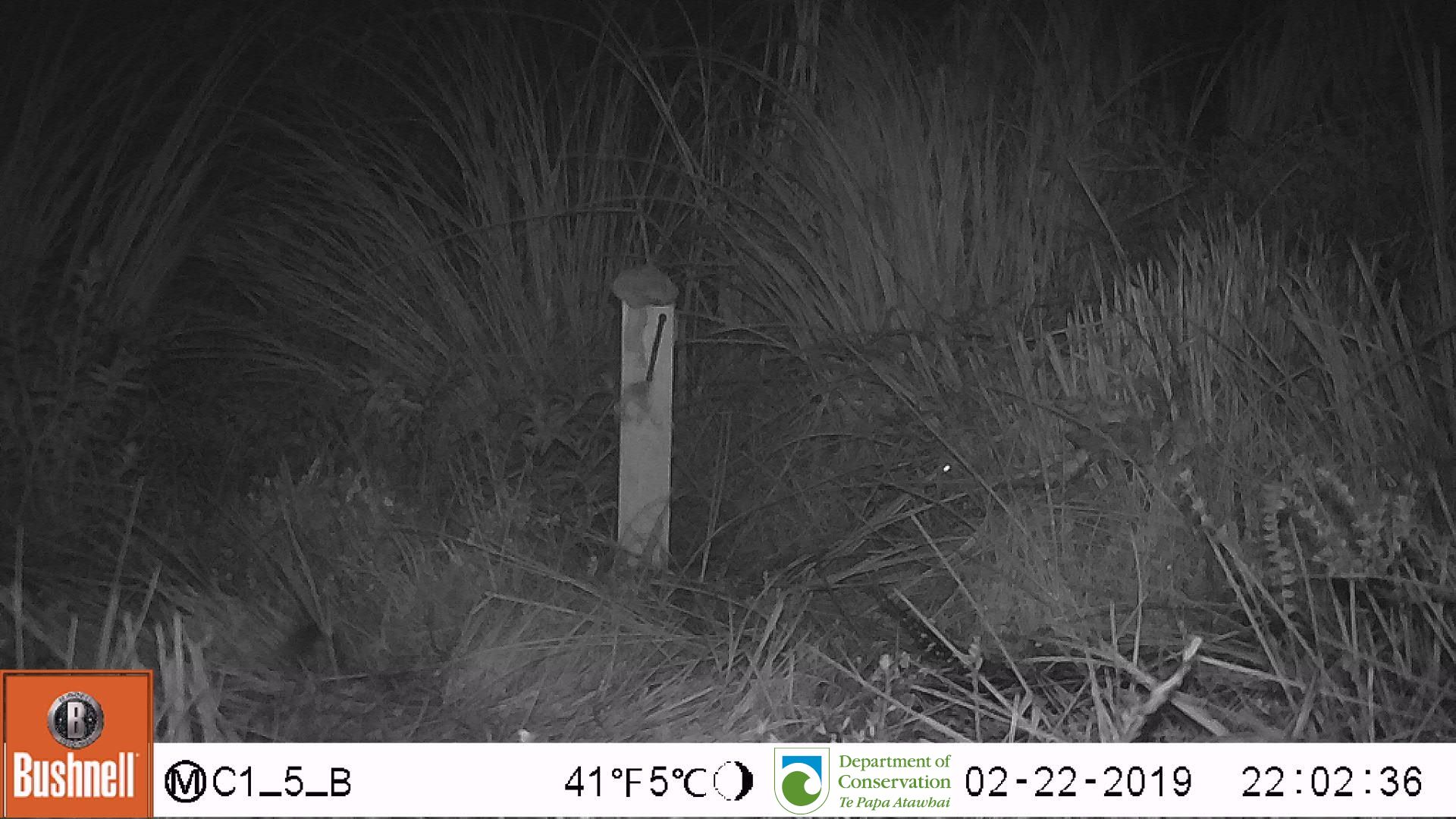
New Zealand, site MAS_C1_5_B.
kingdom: Animalia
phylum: Chordata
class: Mammalia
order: Rodentia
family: Muridae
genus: Mus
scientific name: Mus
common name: mouse